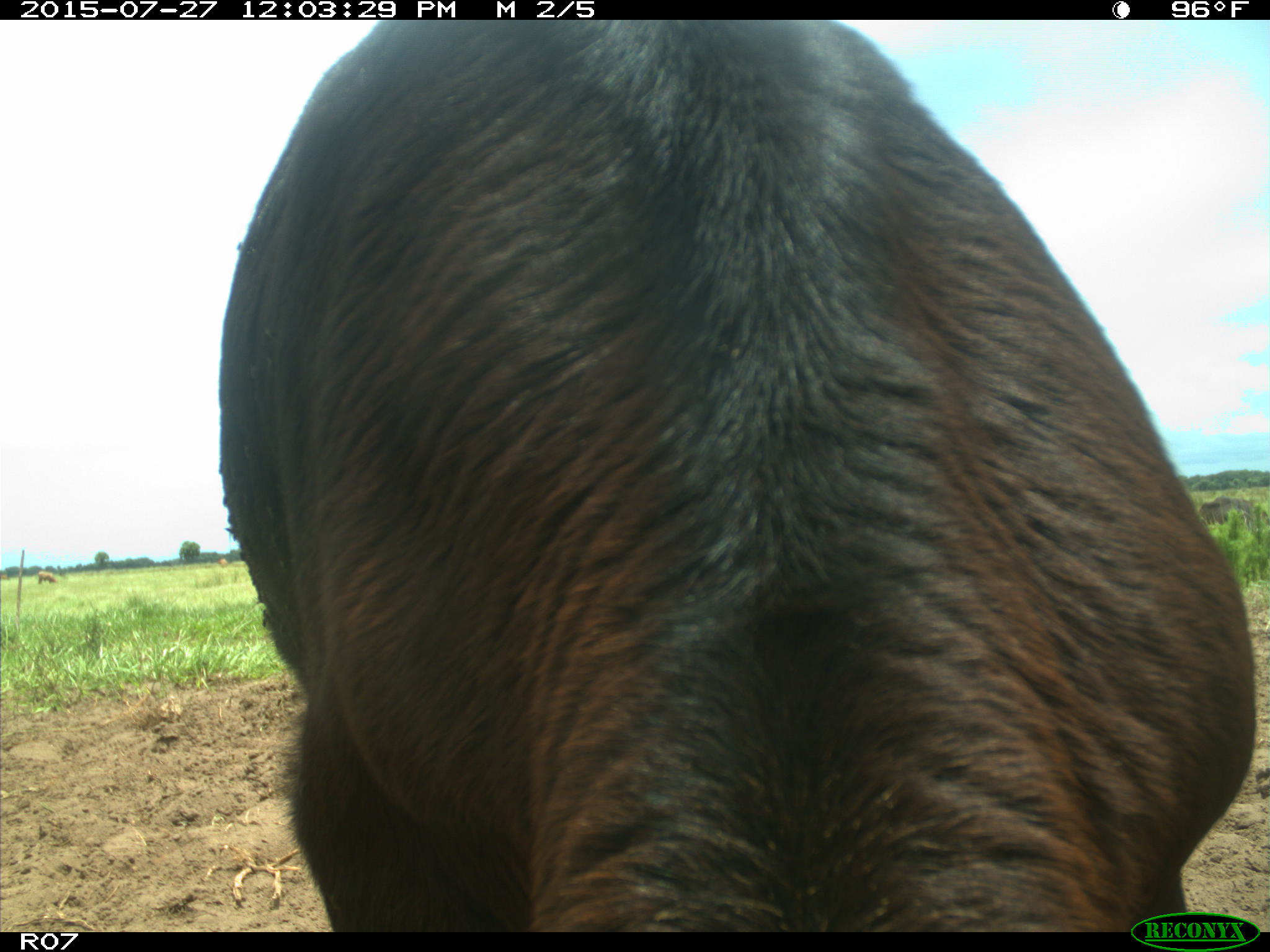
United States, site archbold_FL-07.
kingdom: Animalia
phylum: Chordata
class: Mammalia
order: Artiodactyla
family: Bovidae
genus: Bos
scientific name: Bos taurus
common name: domestic cow